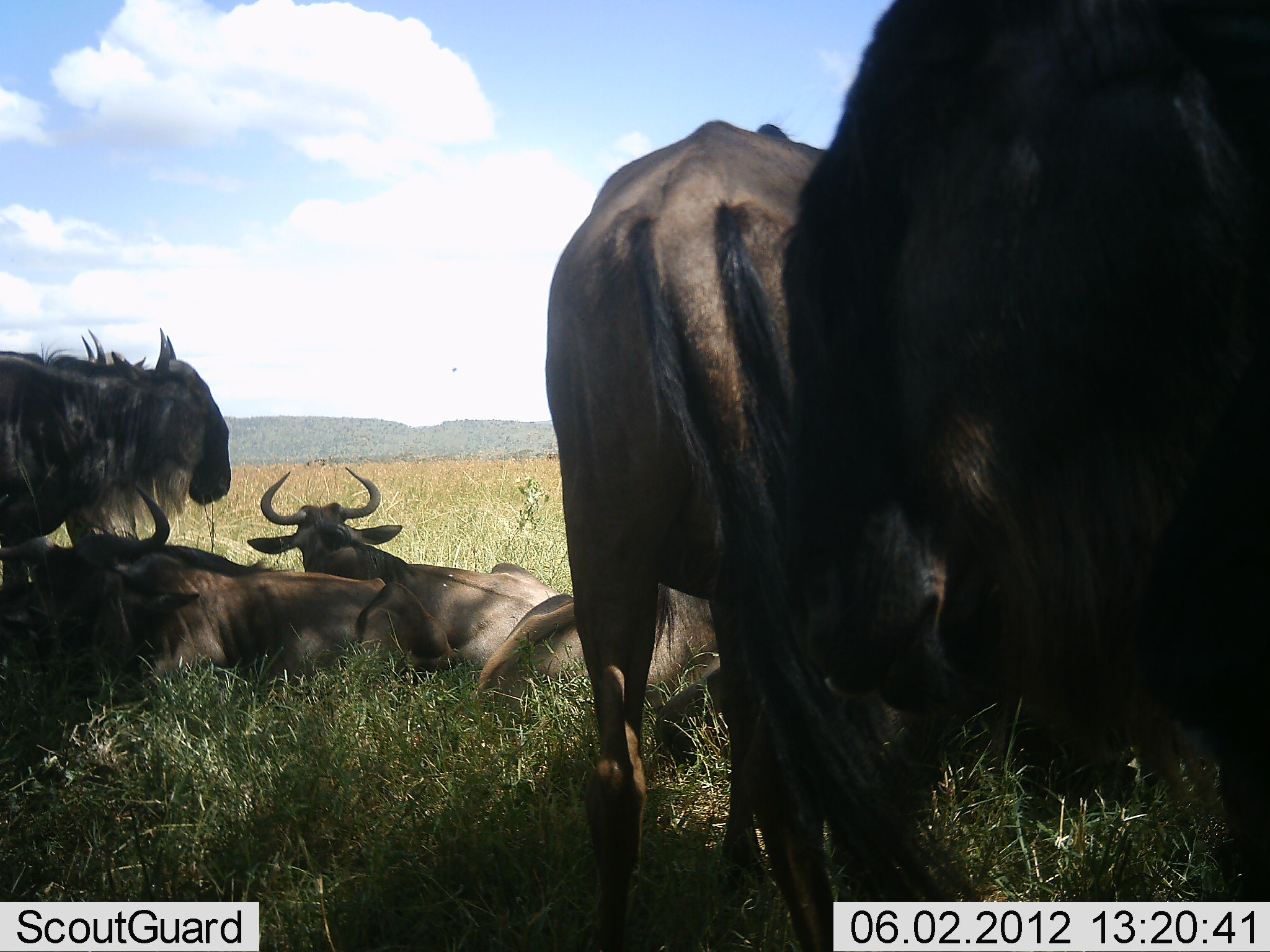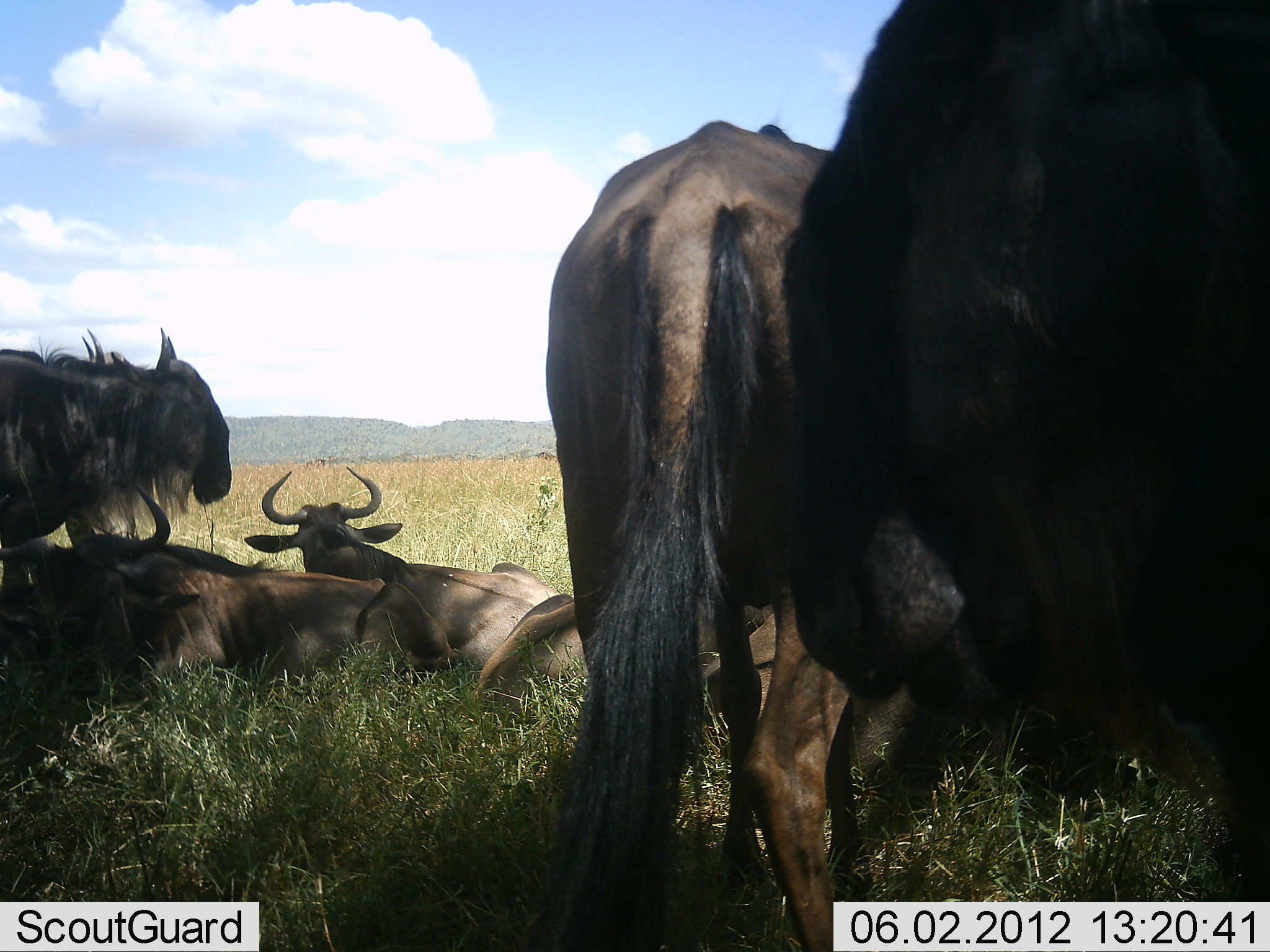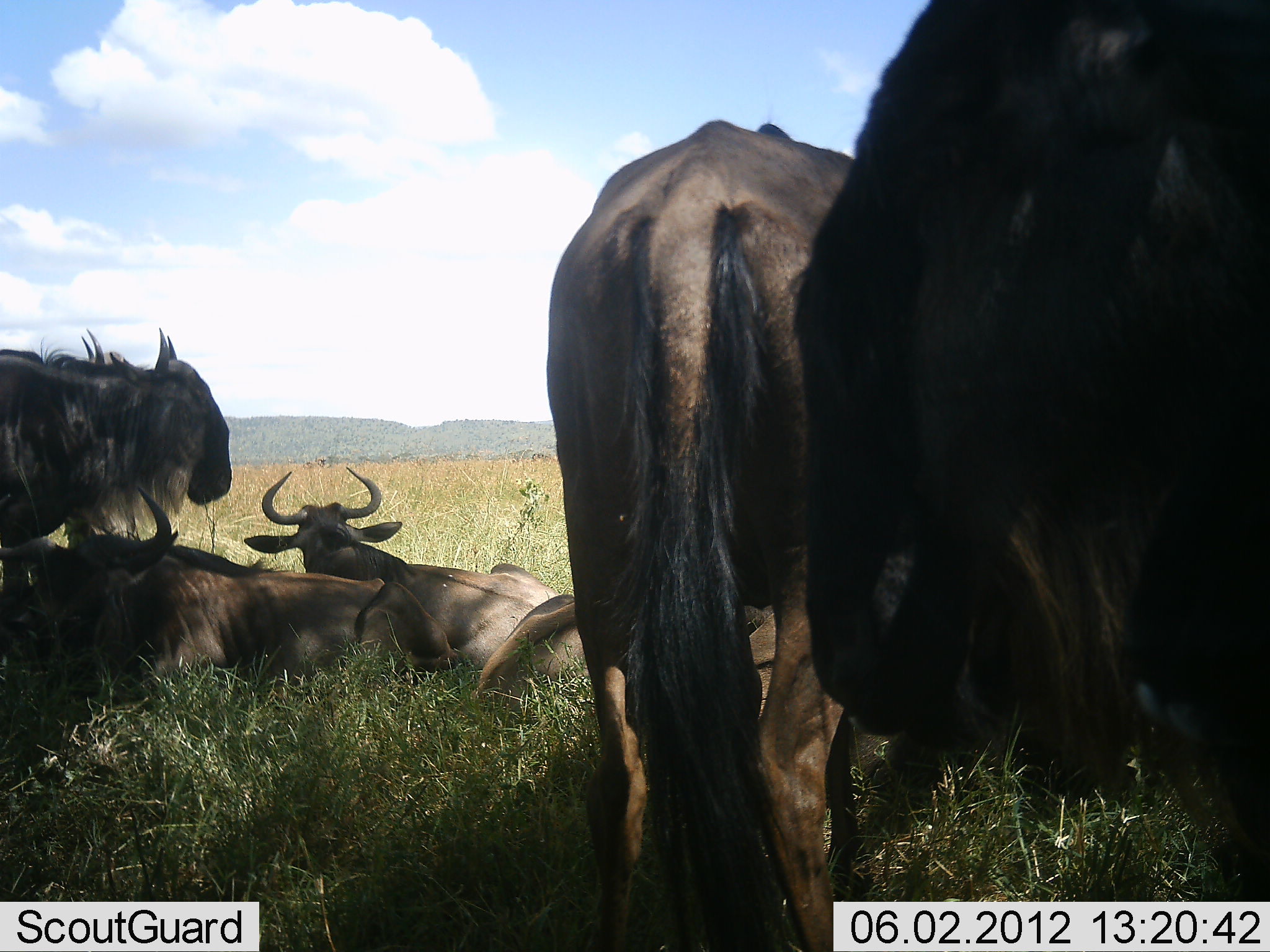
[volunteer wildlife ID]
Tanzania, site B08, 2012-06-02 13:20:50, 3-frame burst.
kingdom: Animalia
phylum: Chordata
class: Mammalia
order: Artiodactyla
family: Bovidae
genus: Connochaetes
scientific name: Connochaetes taurinus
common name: blue wildebeest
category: wildebeest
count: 7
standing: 100%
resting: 100%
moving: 0%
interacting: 20%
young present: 0%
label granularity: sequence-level